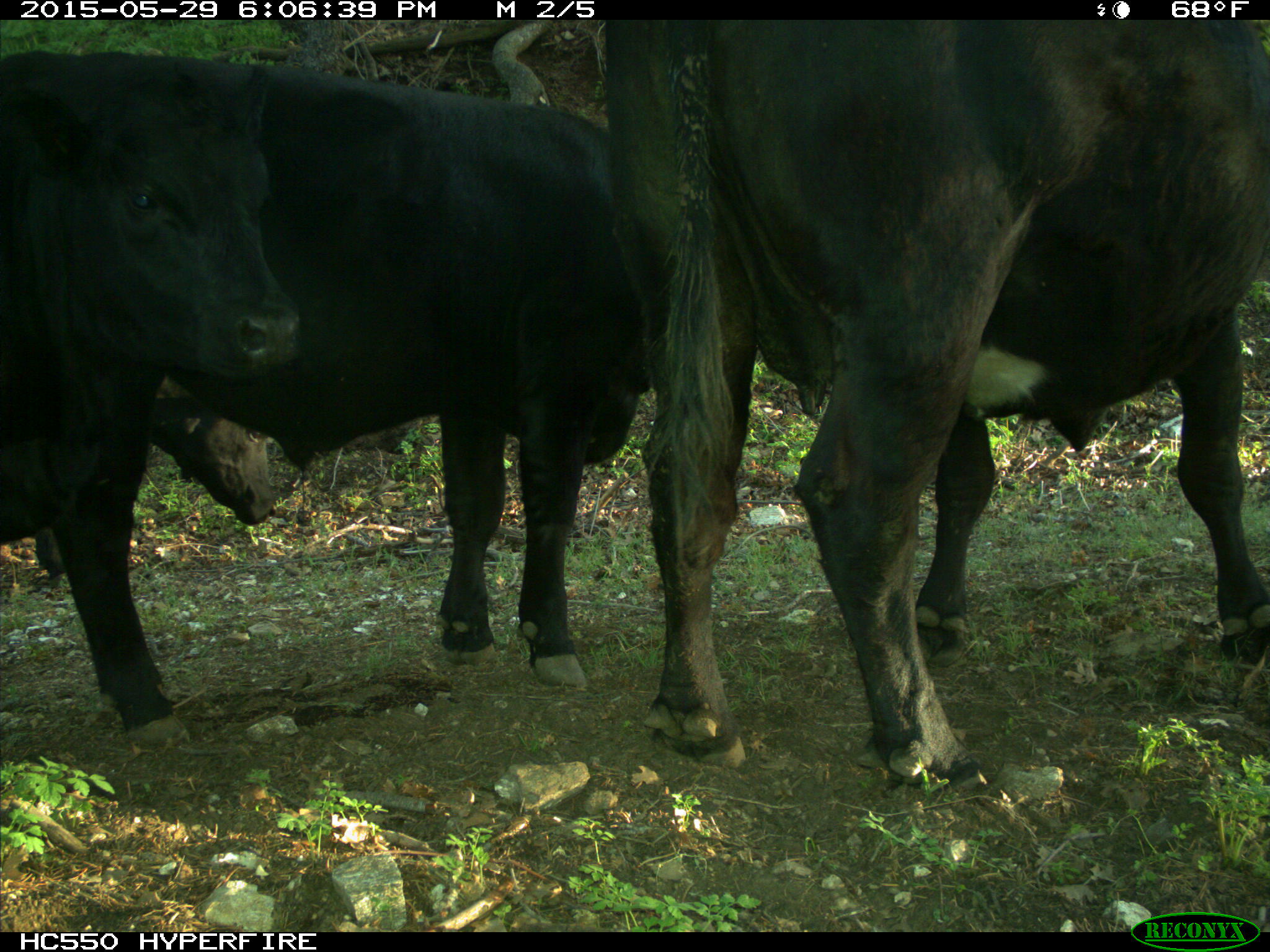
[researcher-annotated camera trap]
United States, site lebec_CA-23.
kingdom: Animalia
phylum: Chordata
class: Mammalia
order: Artiodactyla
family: Bovidae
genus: Bos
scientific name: Bos taurus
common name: domestic cow